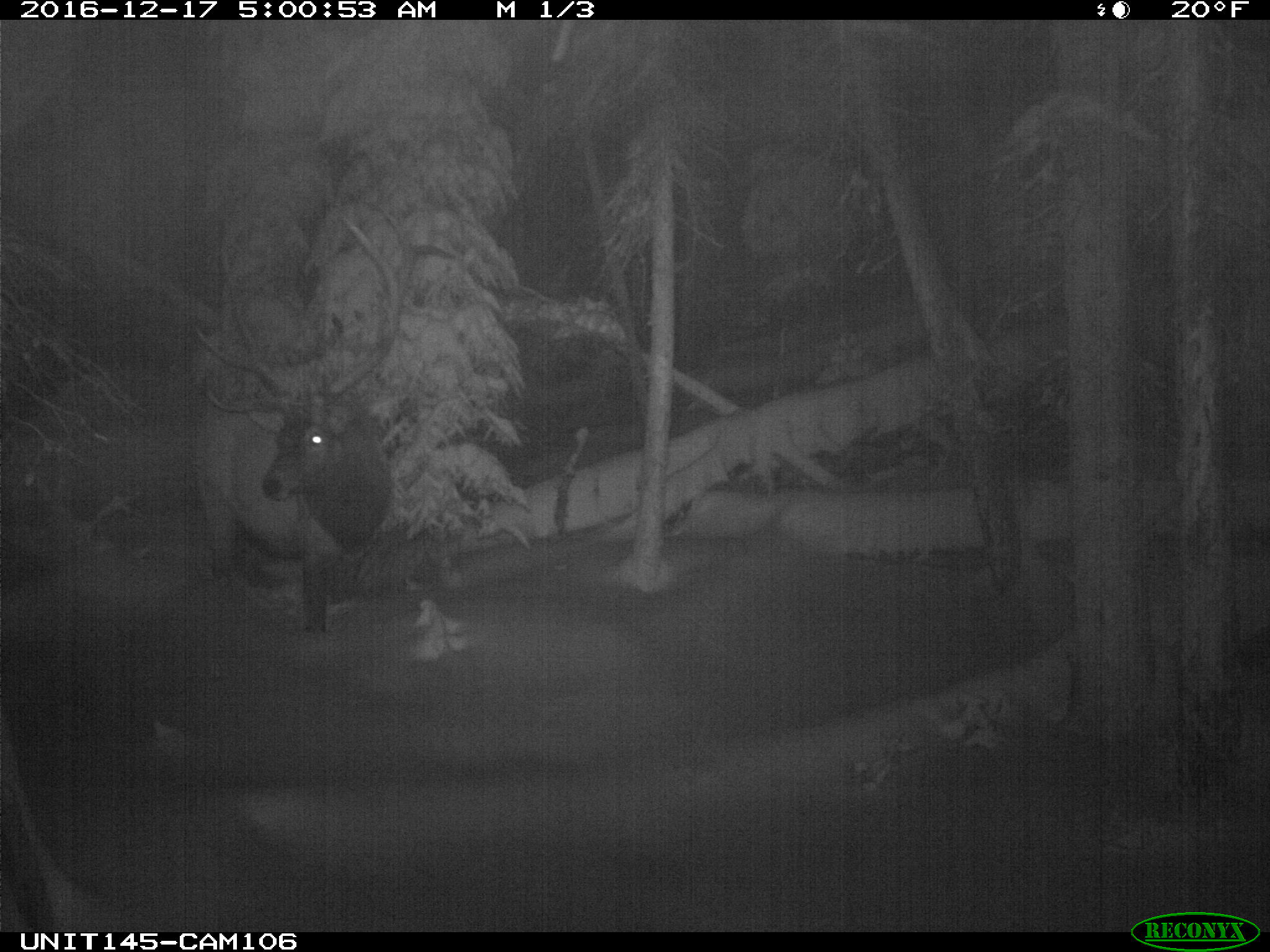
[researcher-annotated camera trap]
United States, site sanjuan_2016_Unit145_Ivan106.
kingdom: Animalia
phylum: Chordata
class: Mammalia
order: Artiodactyla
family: Cervidae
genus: Cervus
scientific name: Cervus elaphus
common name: red deer